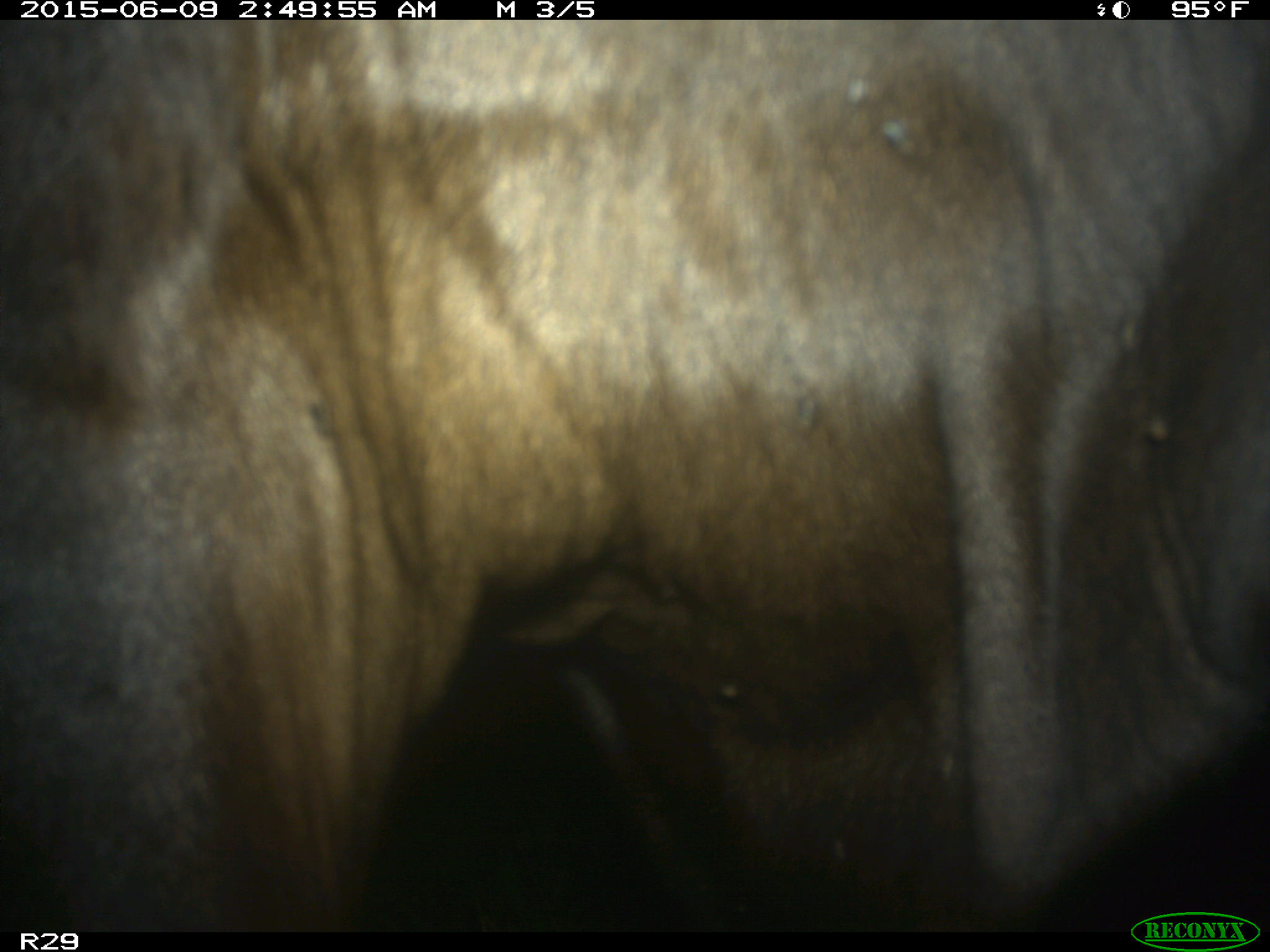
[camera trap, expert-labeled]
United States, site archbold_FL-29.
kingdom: Animalia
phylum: Chordata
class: Mammalia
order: Artiodactyla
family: Bovidae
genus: Bos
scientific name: Bos taurus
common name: domestic cow